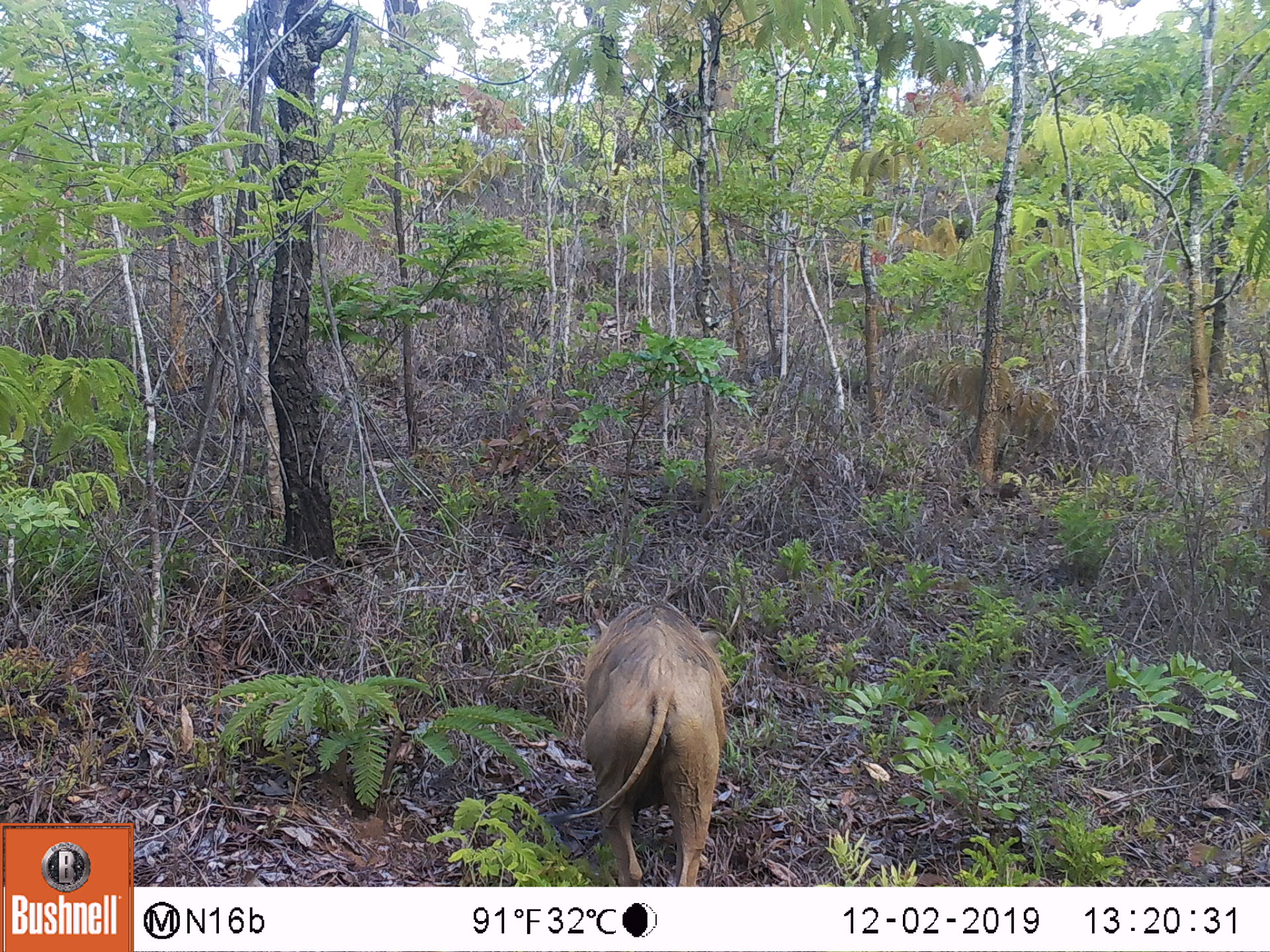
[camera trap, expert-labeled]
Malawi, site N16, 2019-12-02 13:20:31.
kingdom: Animalia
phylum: Chordata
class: Mammalia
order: Artiodactyla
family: Suidae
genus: Phacochoerus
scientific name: Phacochoerus africanus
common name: common warthog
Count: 1.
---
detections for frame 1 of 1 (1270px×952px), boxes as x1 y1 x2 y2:
common warthog: 561 594 725 880